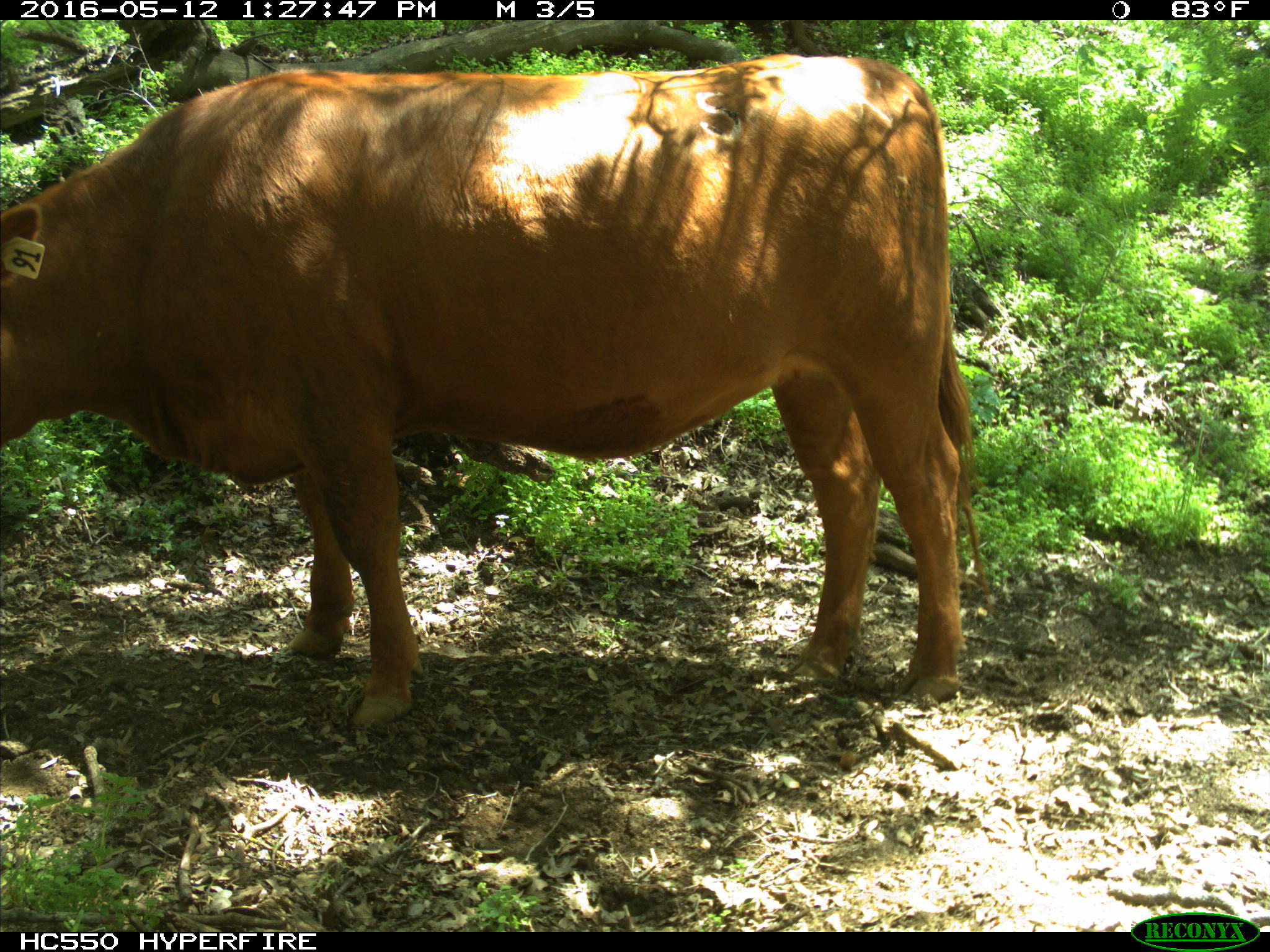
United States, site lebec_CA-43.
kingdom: Animalia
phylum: Chordata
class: Mammalia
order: Artiodactyla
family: Bovidae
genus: Bos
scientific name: Bos taurus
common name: domestic cow